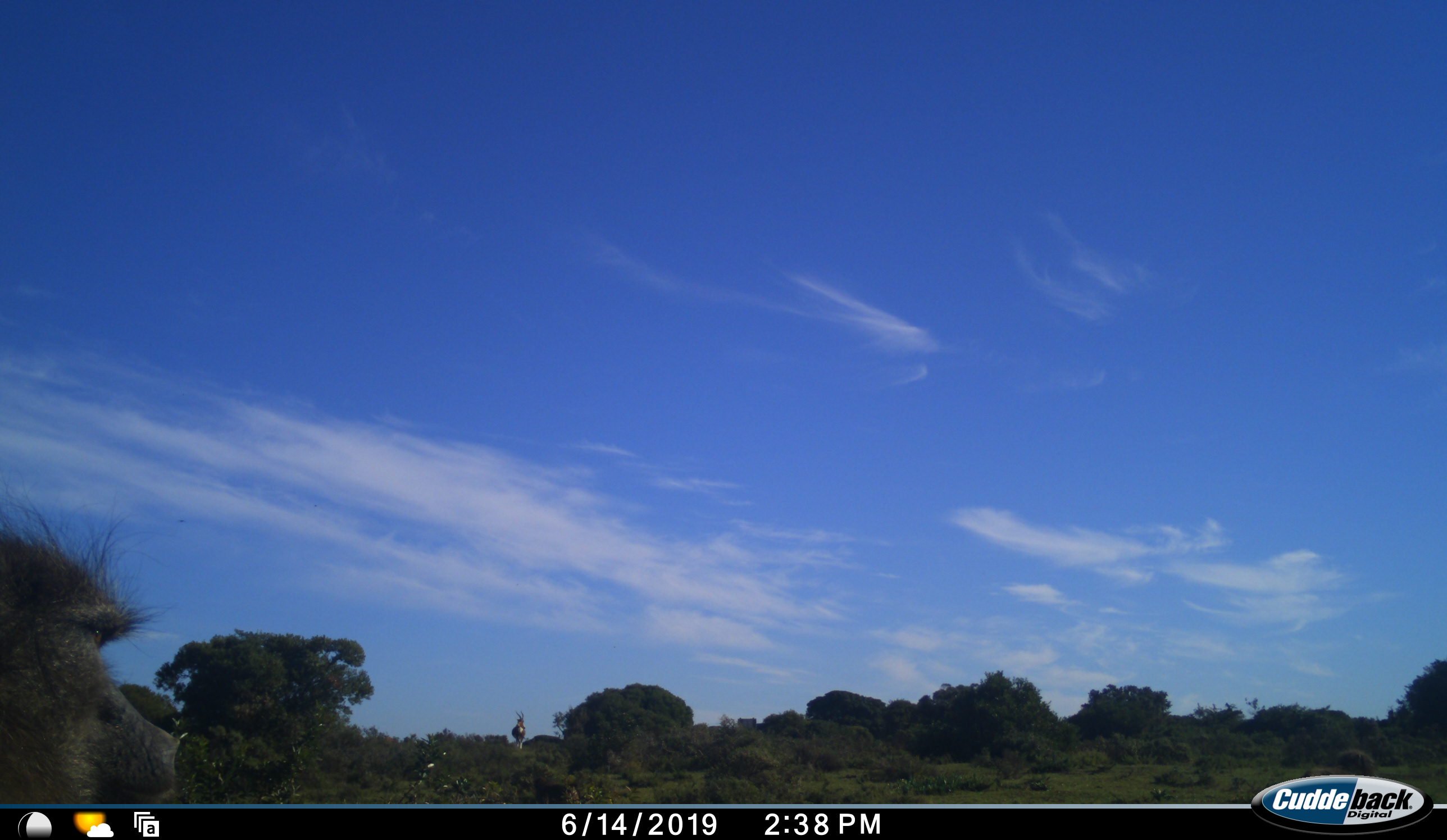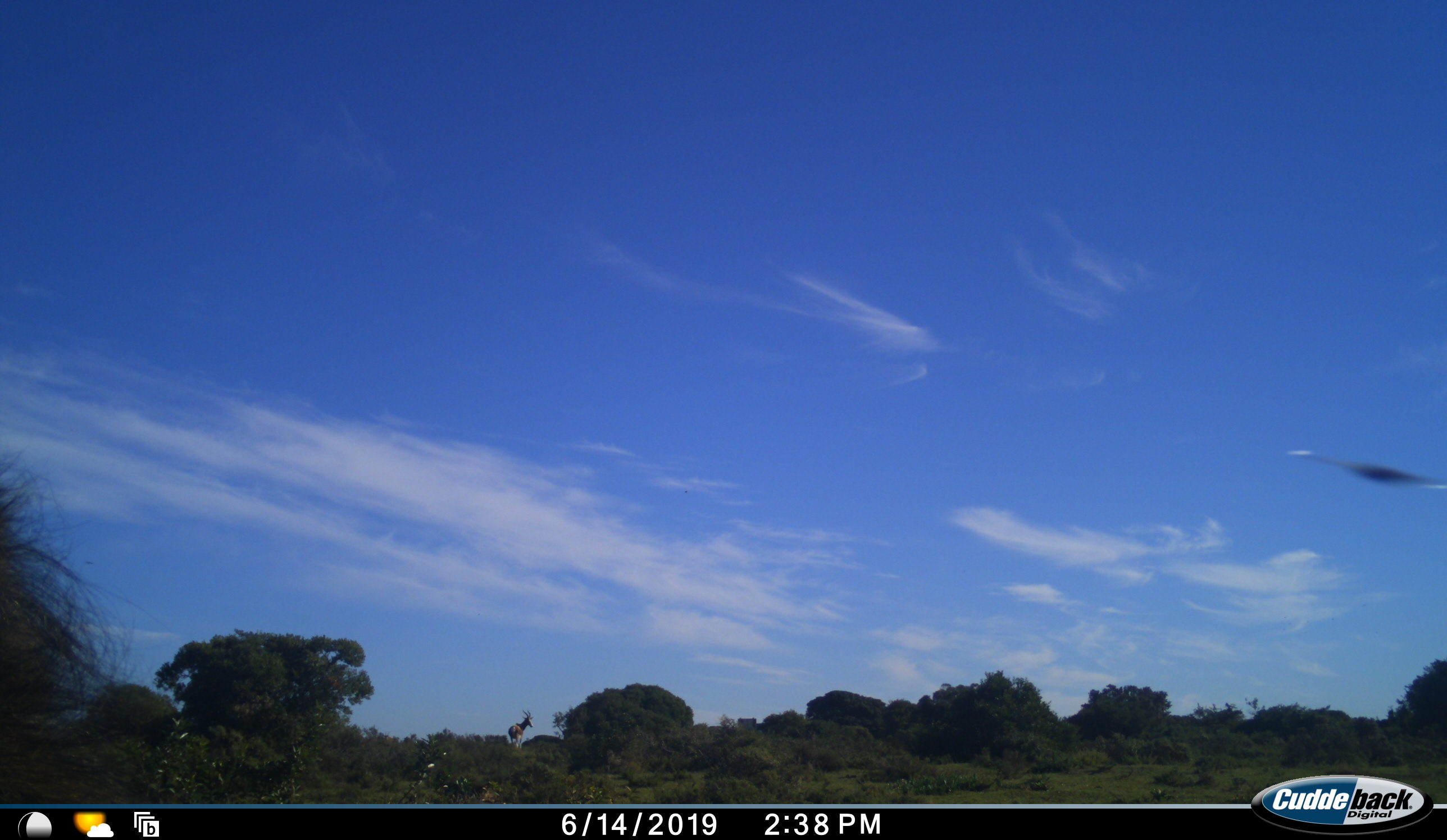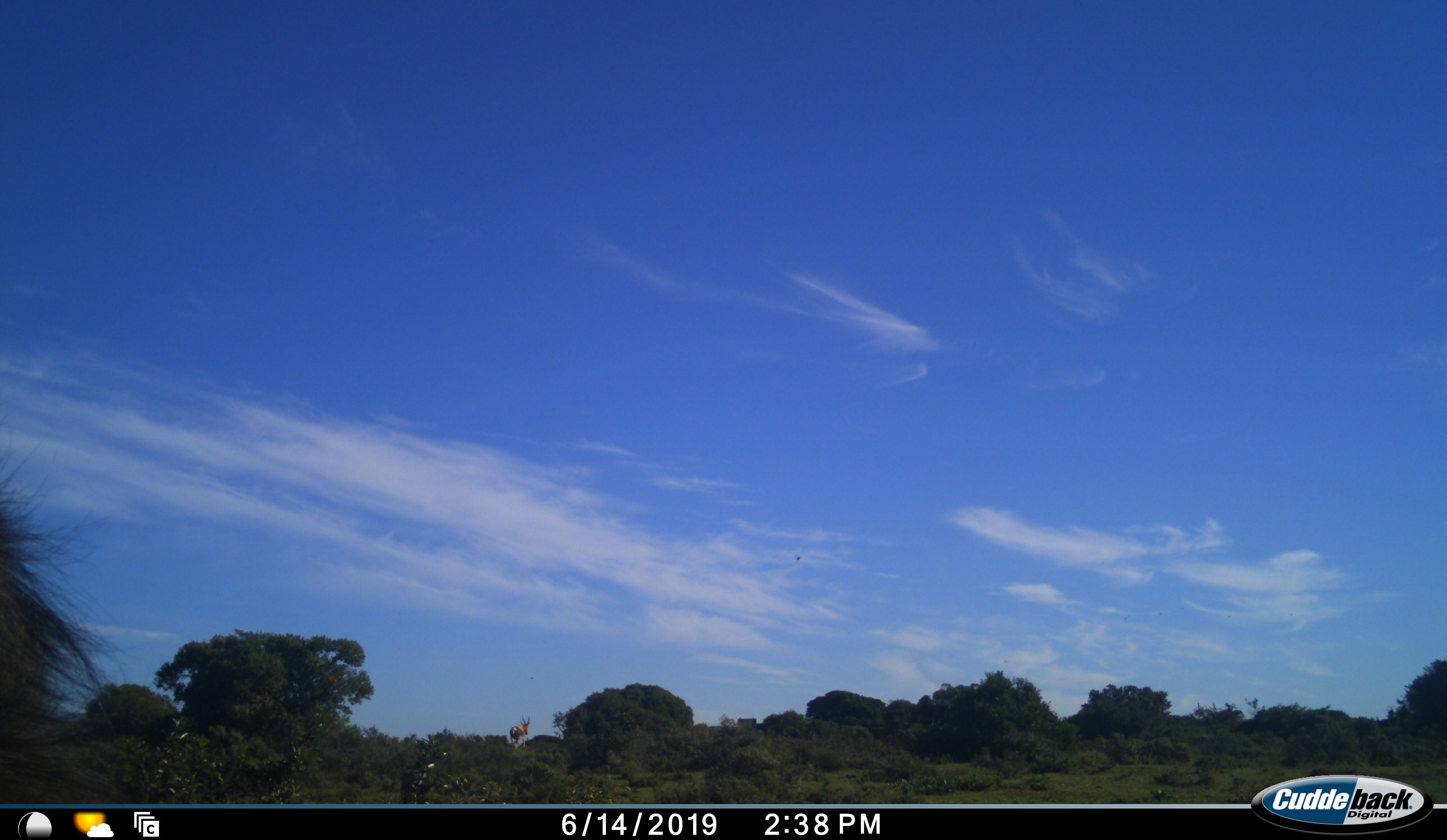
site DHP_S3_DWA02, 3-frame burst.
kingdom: Animalia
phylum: Chordata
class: Mammalia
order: Primates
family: Cercopithecidae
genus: Papio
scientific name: Papio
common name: baboon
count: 1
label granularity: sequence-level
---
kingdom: Animalia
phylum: Chordata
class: Mammalia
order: Artiodactyla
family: Bovidae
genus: Damaliscus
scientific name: Damaliscus pygargus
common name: bontebok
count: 1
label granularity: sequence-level